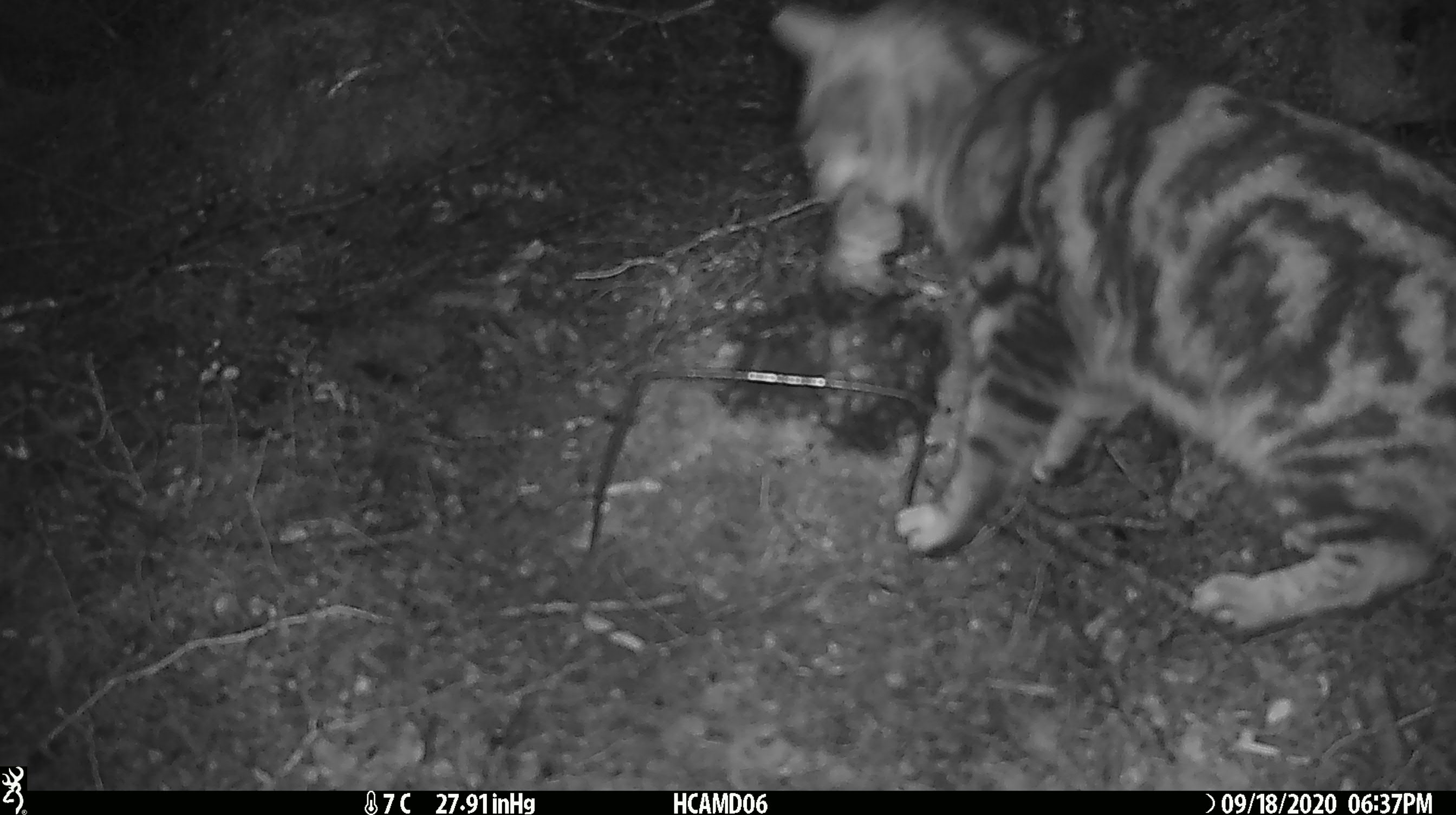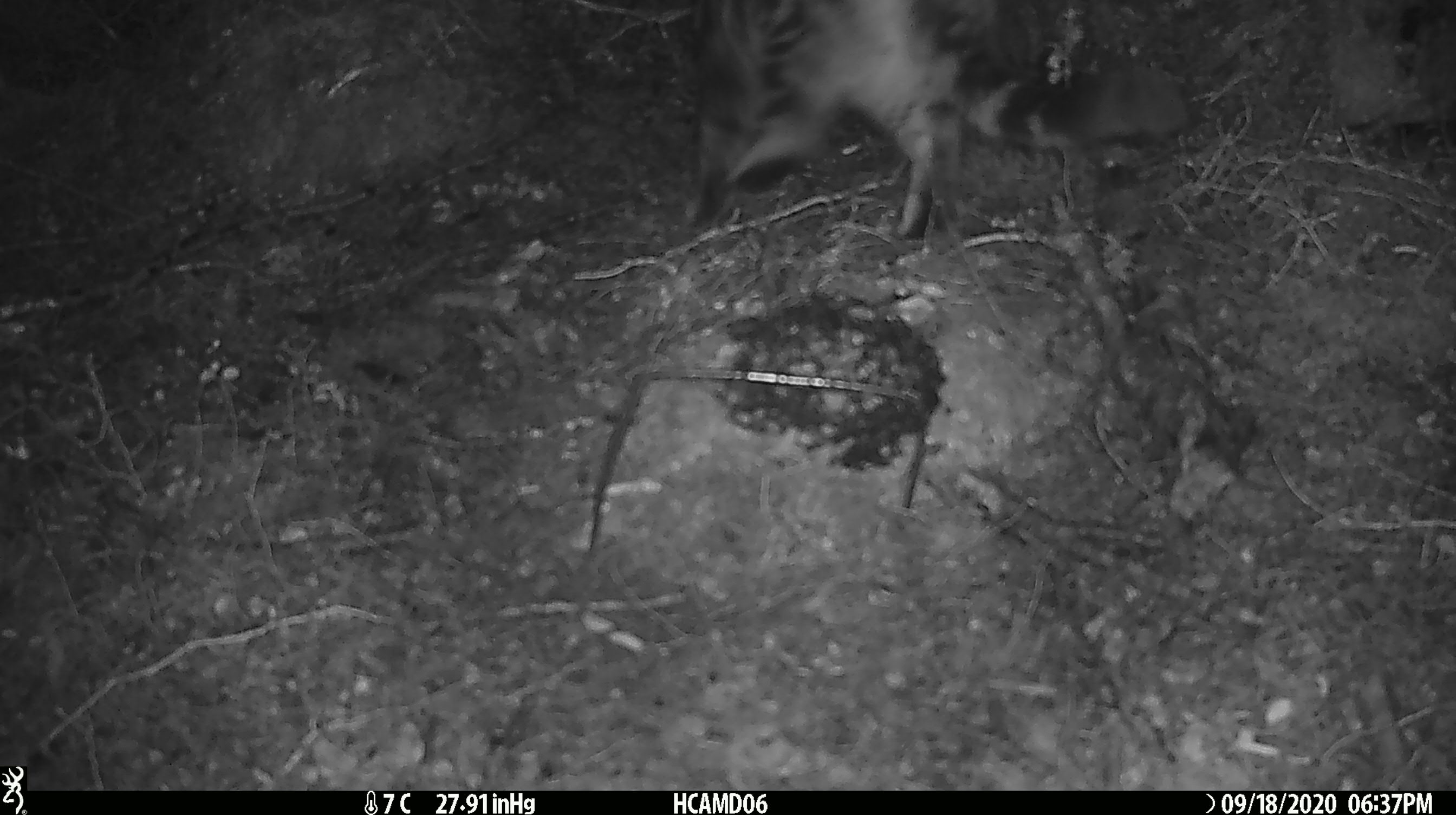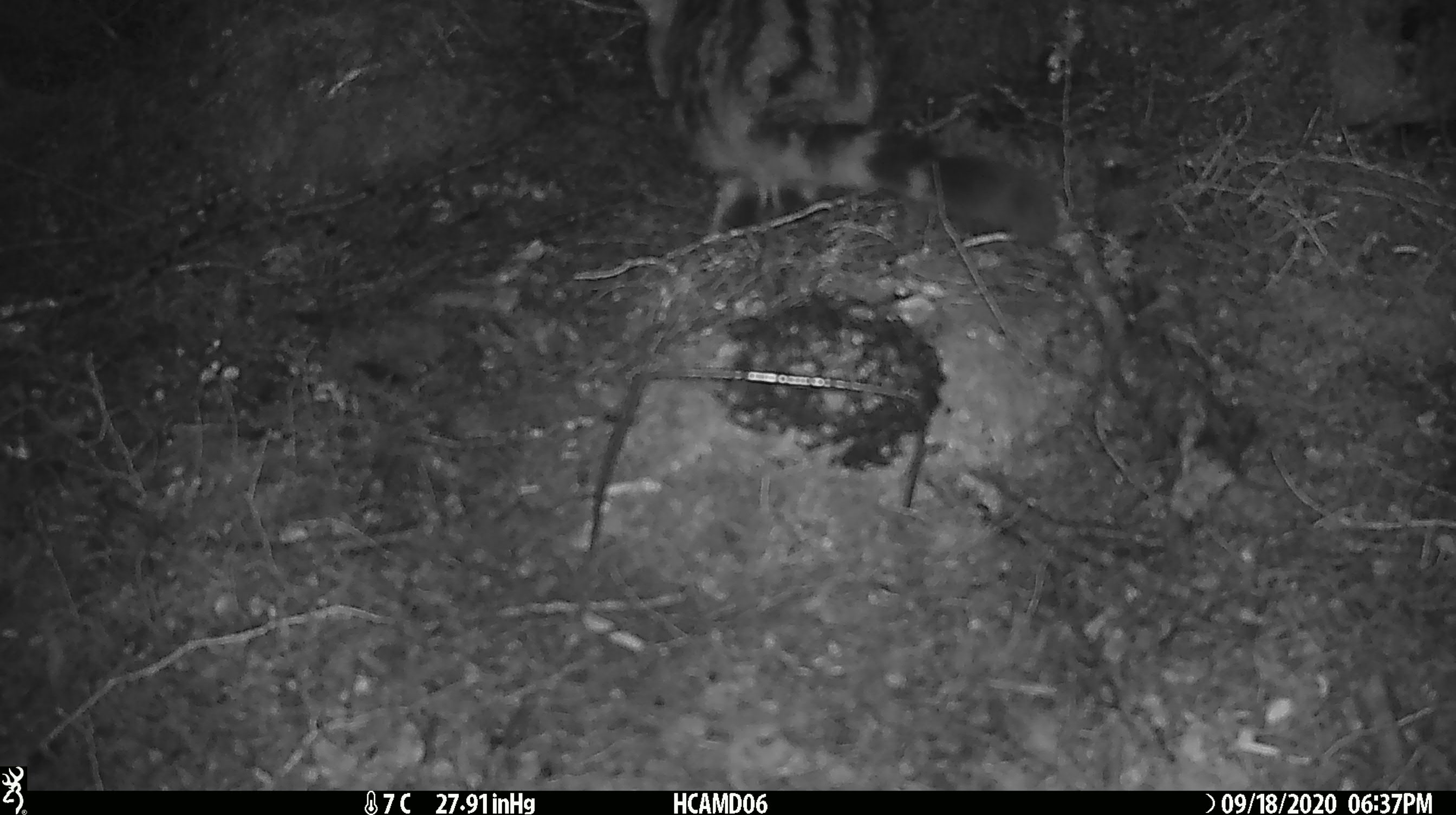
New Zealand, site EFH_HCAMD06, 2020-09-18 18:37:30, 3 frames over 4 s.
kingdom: Animalia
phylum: Chordata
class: Mammalia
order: Carnivora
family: Felidae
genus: Felis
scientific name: Felis catus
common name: domestic cat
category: cat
Cat (domestic cat) (Felis catus).